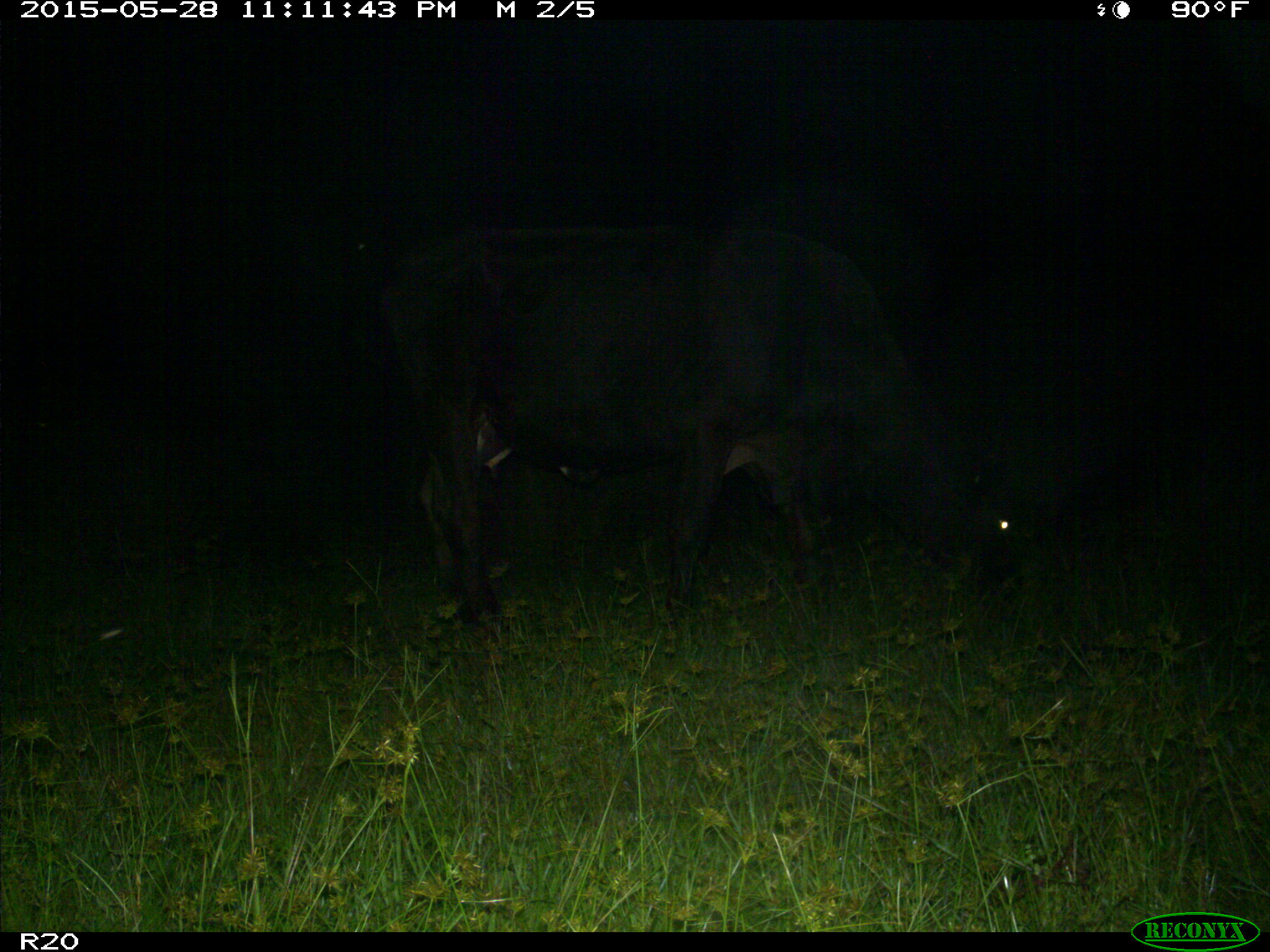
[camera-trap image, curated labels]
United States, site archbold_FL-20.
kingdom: Animalia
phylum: Chordata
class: Mammalia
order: Artiodactyla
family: Bovidae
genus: Bos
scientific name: Bos taurus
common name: domestic cow